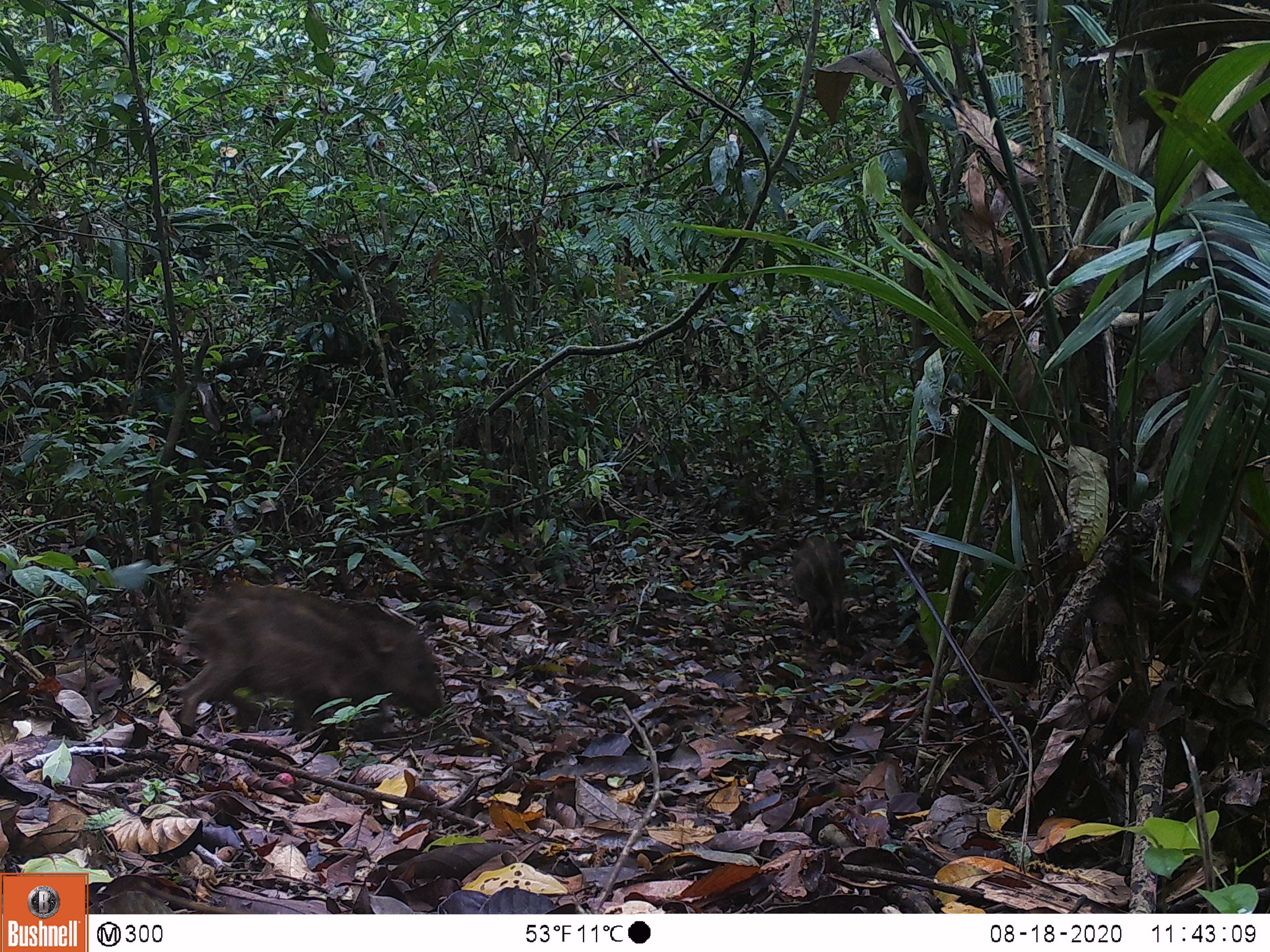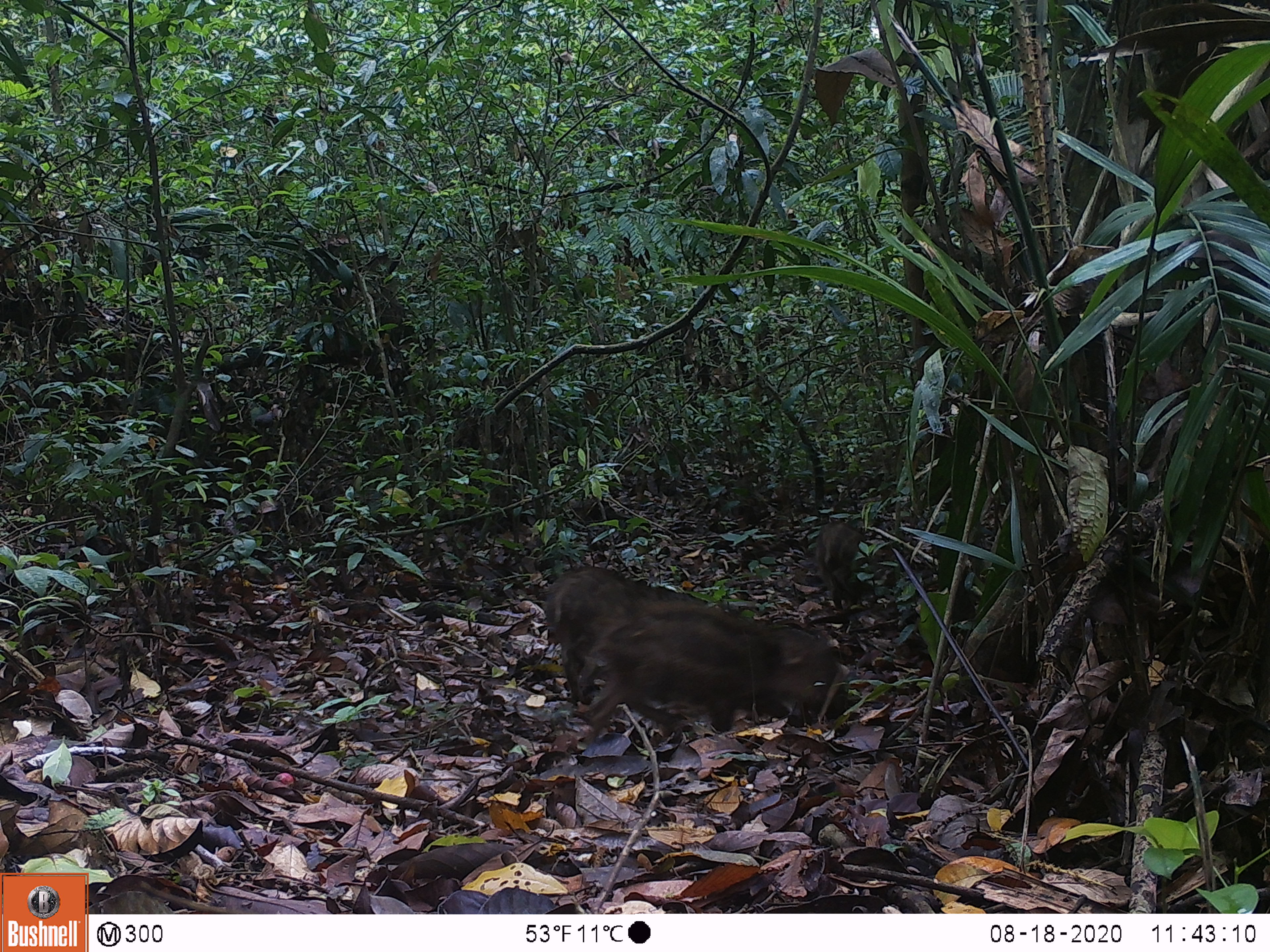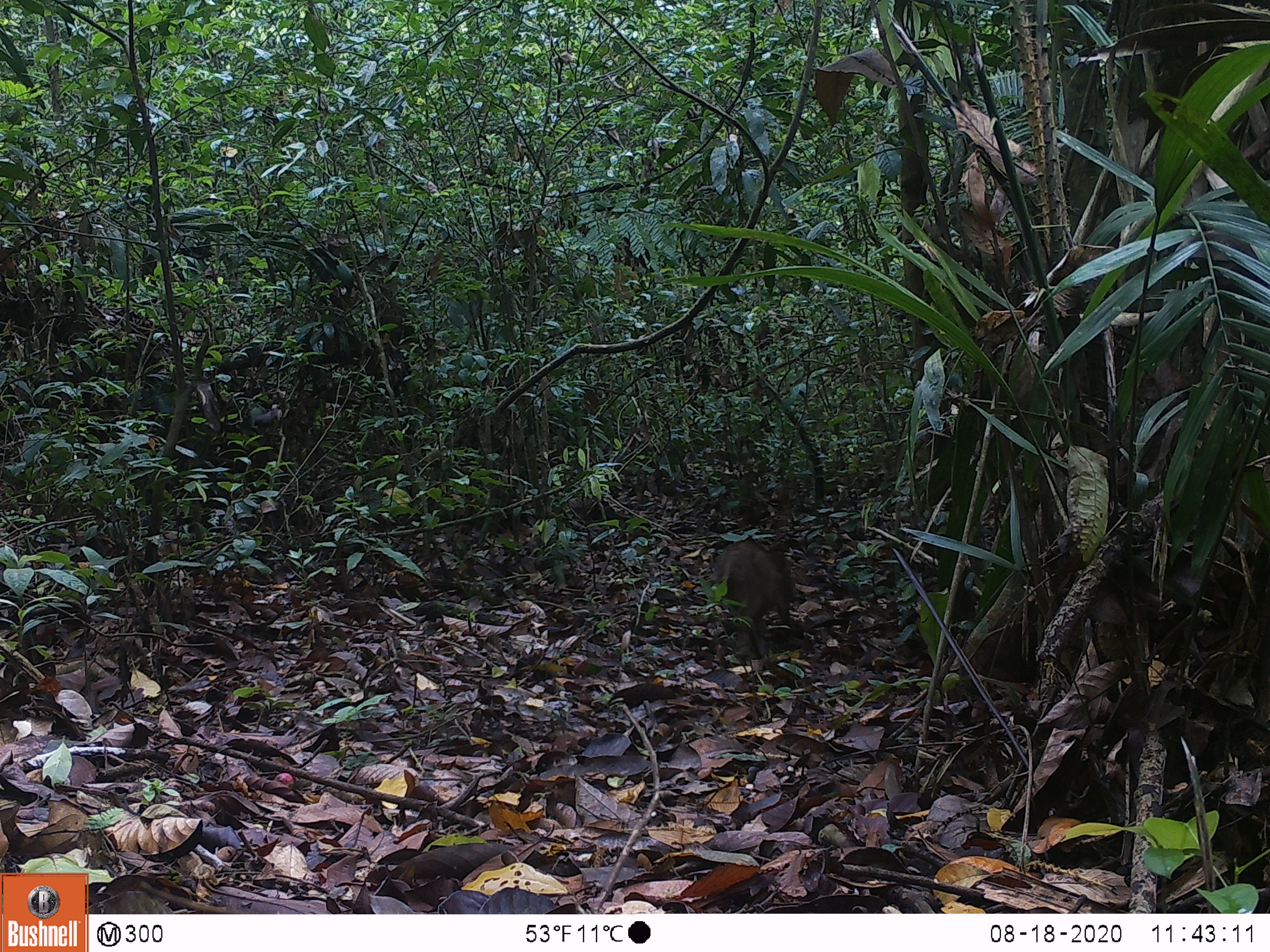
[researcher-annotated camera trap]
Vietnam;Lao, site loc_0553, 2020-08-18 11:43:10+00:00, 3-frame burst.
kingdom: Animalia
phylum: Chordata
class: Mammalia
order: Artiodactyla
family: Suidae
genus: Sus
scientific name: Sus scrofa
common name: eurasian wild pig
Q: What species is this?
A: Eurasian wild pig (Sus scrofa).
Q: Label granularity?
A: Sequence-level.